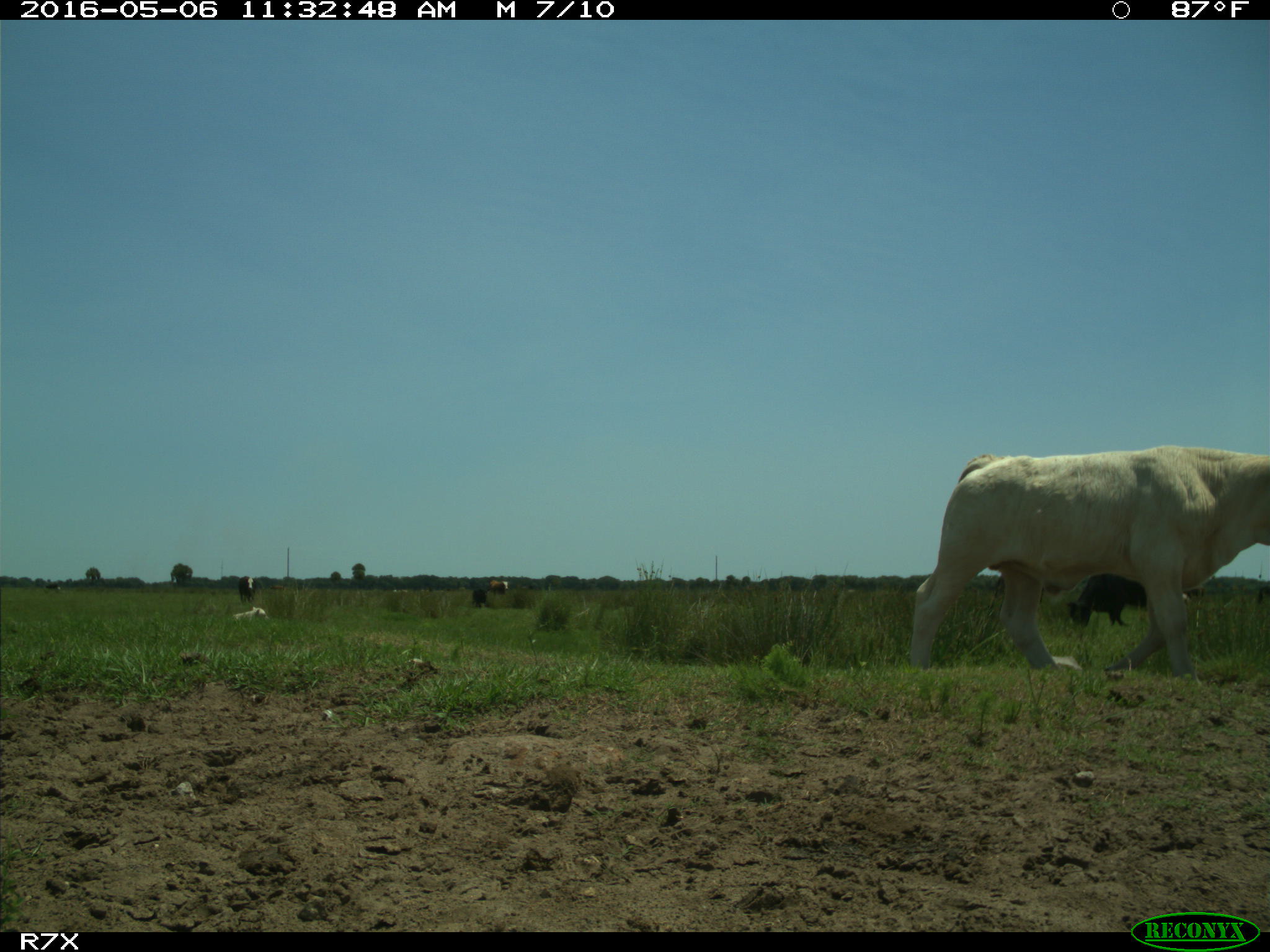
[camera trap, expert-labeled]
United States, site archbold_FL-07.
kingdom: Animalia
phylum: Chordata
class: Mammalia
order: Artiodactyla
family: Bovidae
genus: Bos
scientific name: Bos taurus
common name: domestic cow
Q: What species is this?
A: Bos taurus (domestic cow).